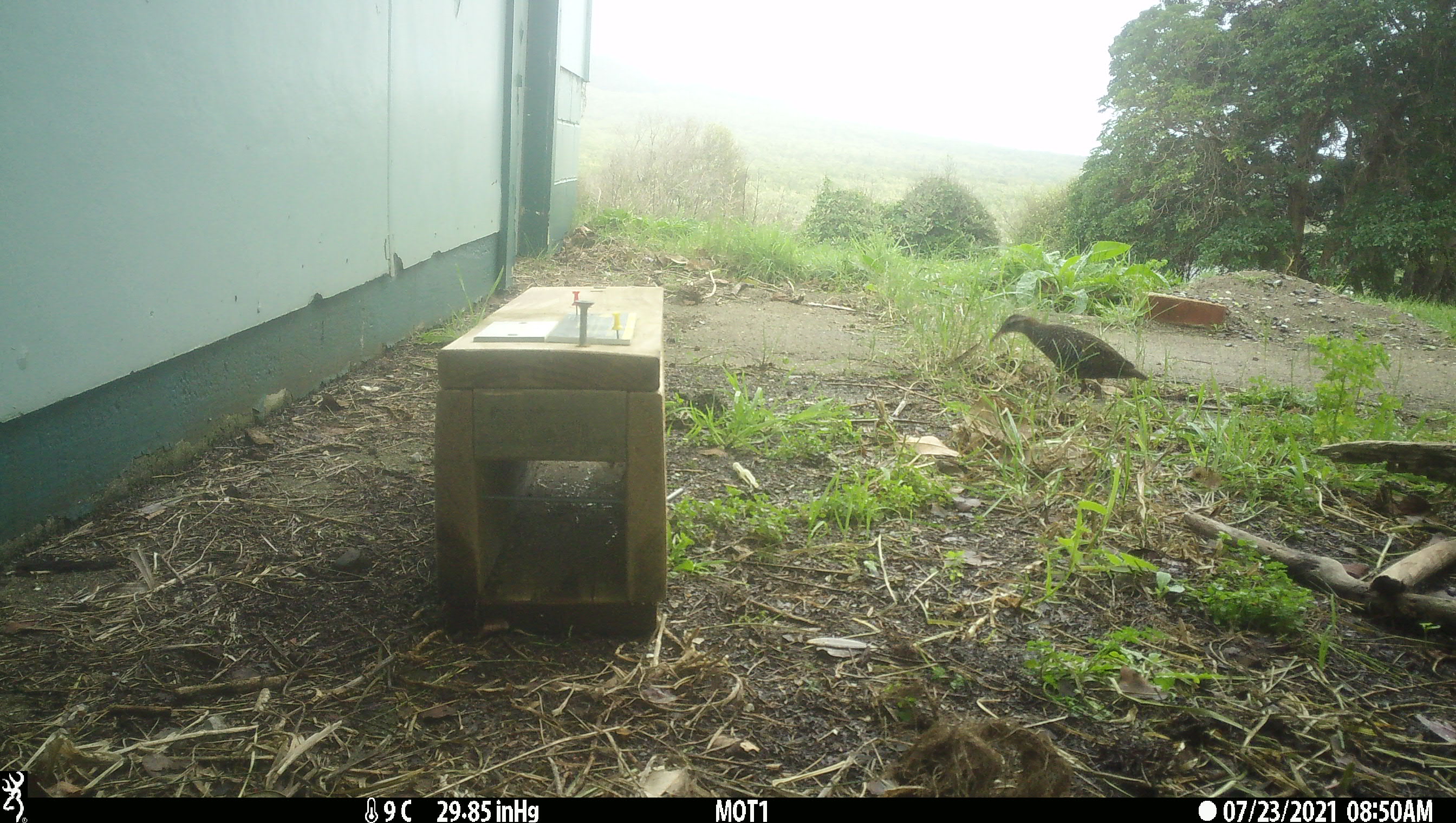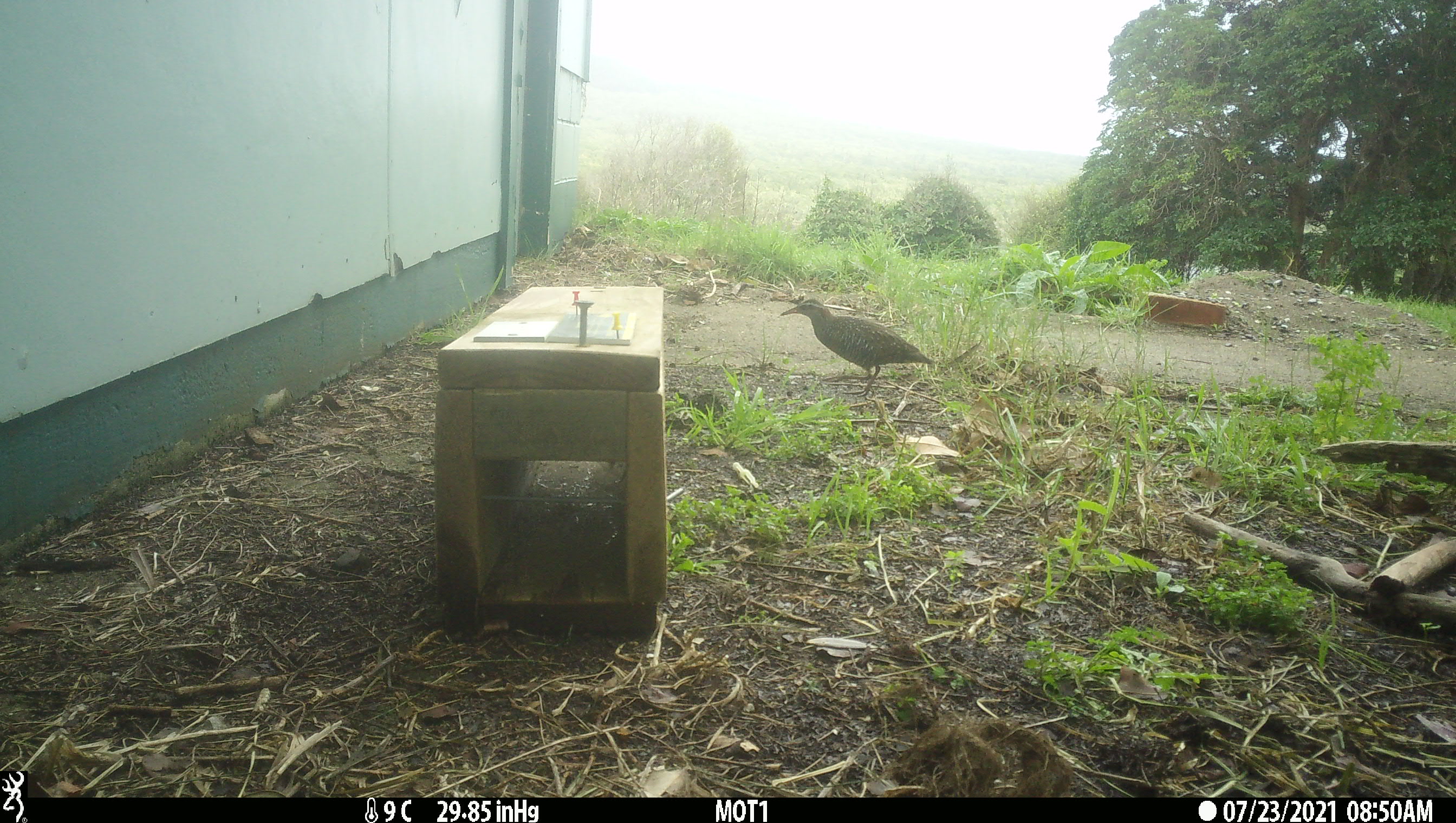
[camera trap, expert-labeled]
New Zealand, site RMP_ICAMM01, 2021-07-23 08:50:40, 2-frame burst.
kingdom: Animalia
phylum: Chordata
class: Aves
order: Gruiformes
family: Rallidae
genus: Gallirallus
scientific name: Gallirallus philippensis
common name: buff-banded rail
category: banded rail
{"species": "banded rail (buff-banded rail) (Gallirallus philippensis)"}